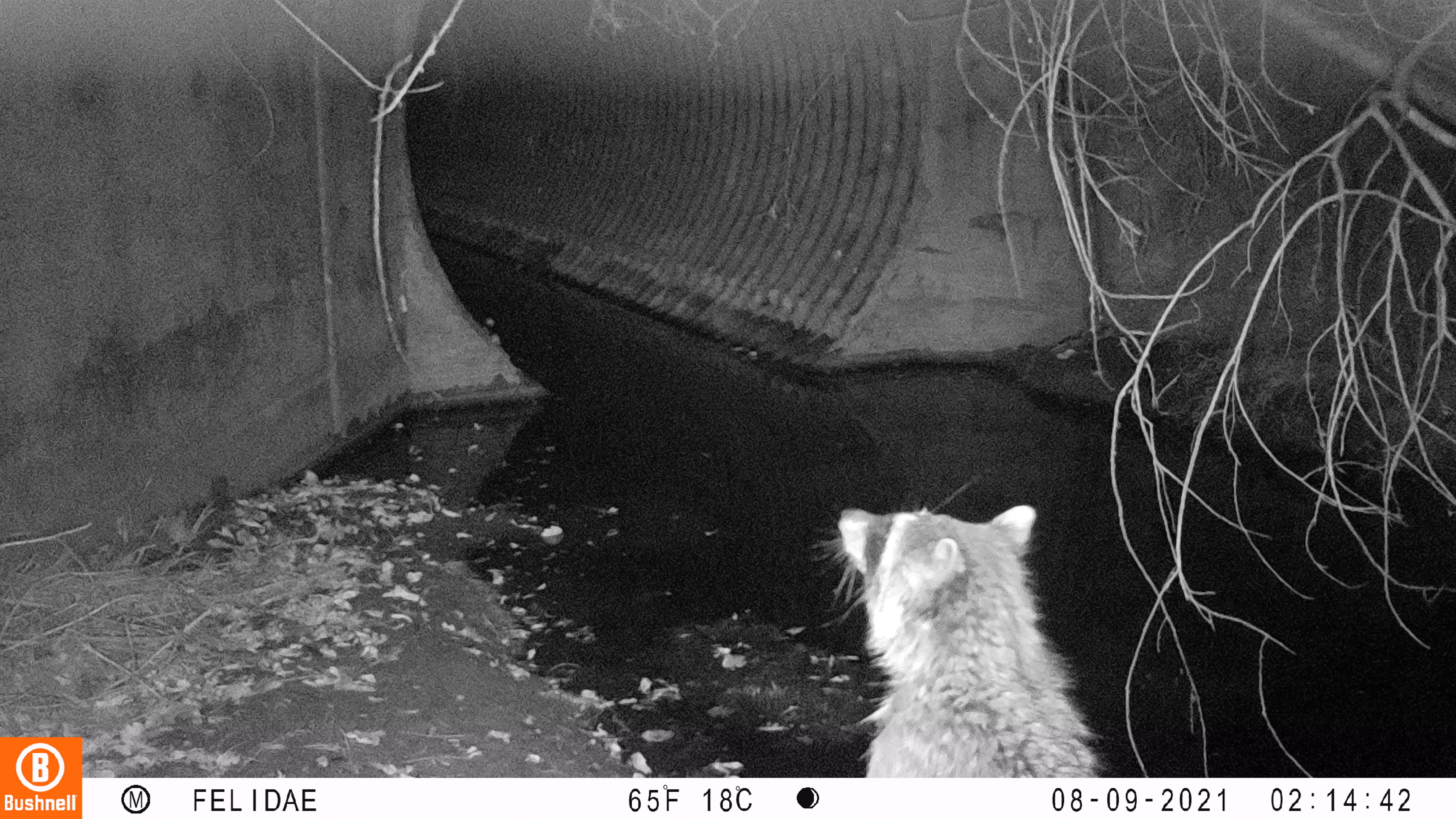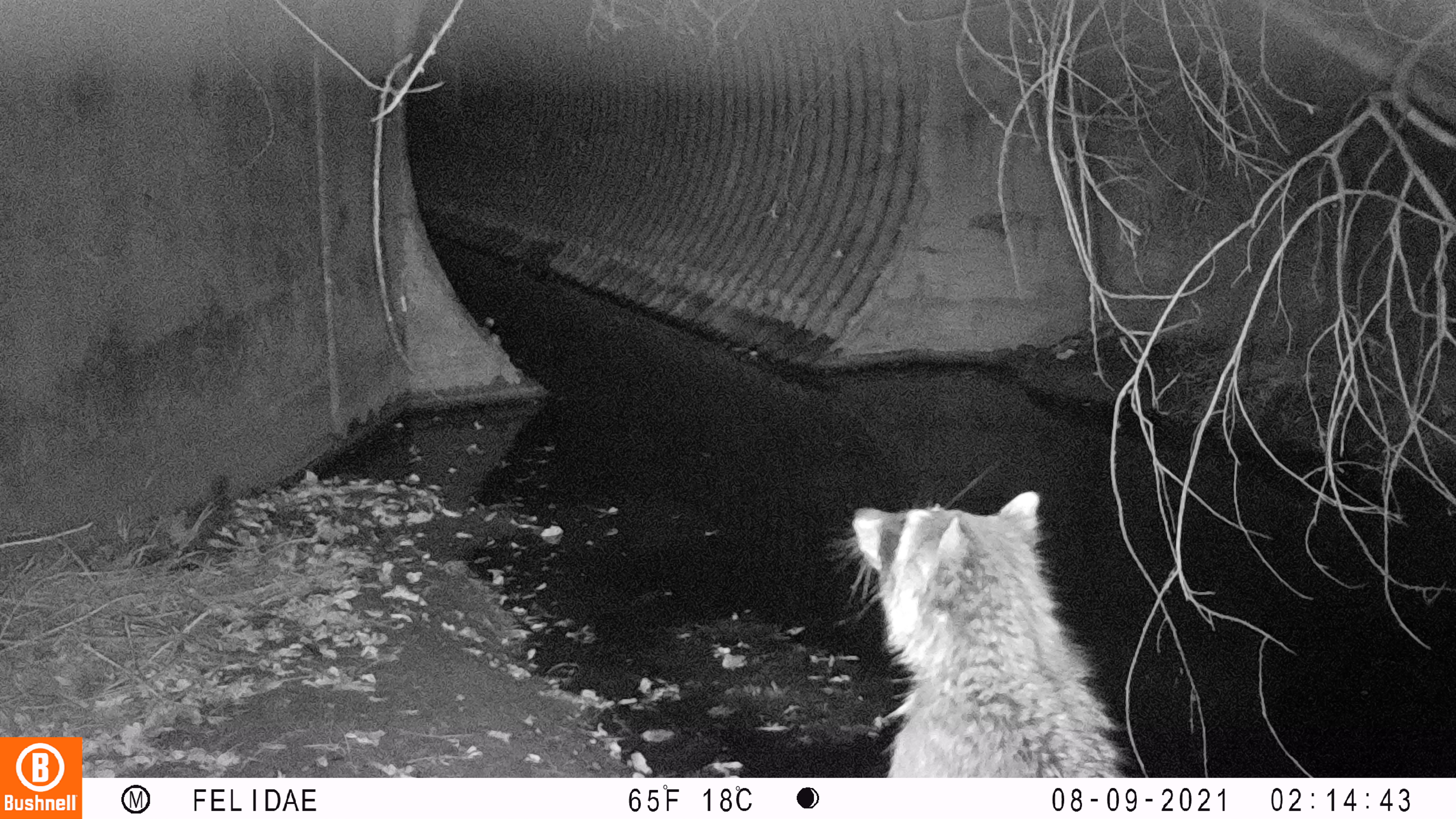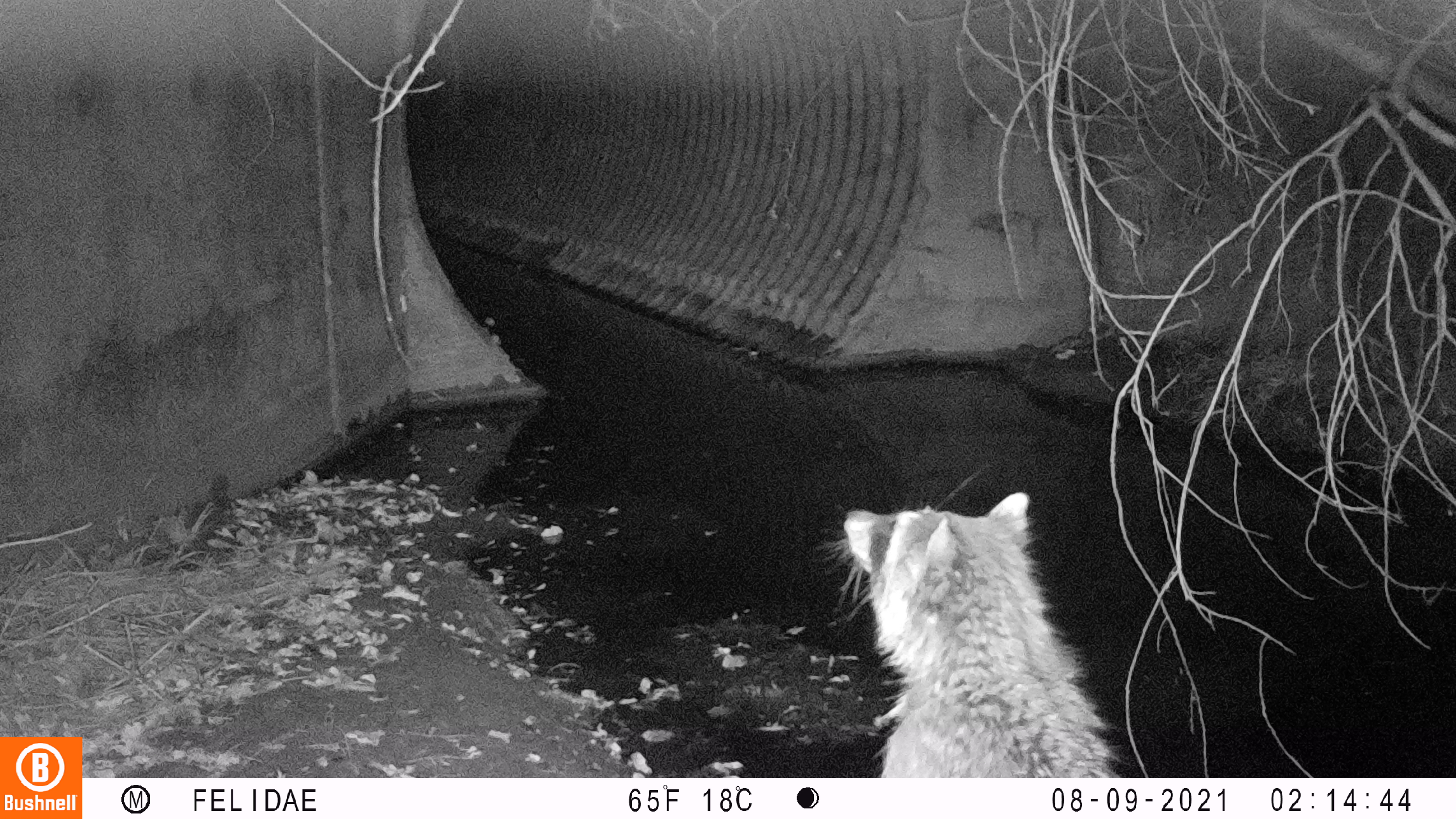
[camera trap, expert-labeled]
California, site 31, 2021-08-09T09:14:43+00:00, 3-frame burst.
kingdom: Animalia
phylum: Chordata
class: Mammalia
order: Carnivora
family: Procyonidae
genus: Procyon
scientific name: Procyon lotor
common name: raccoon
Raccoon (Procyon lotor).